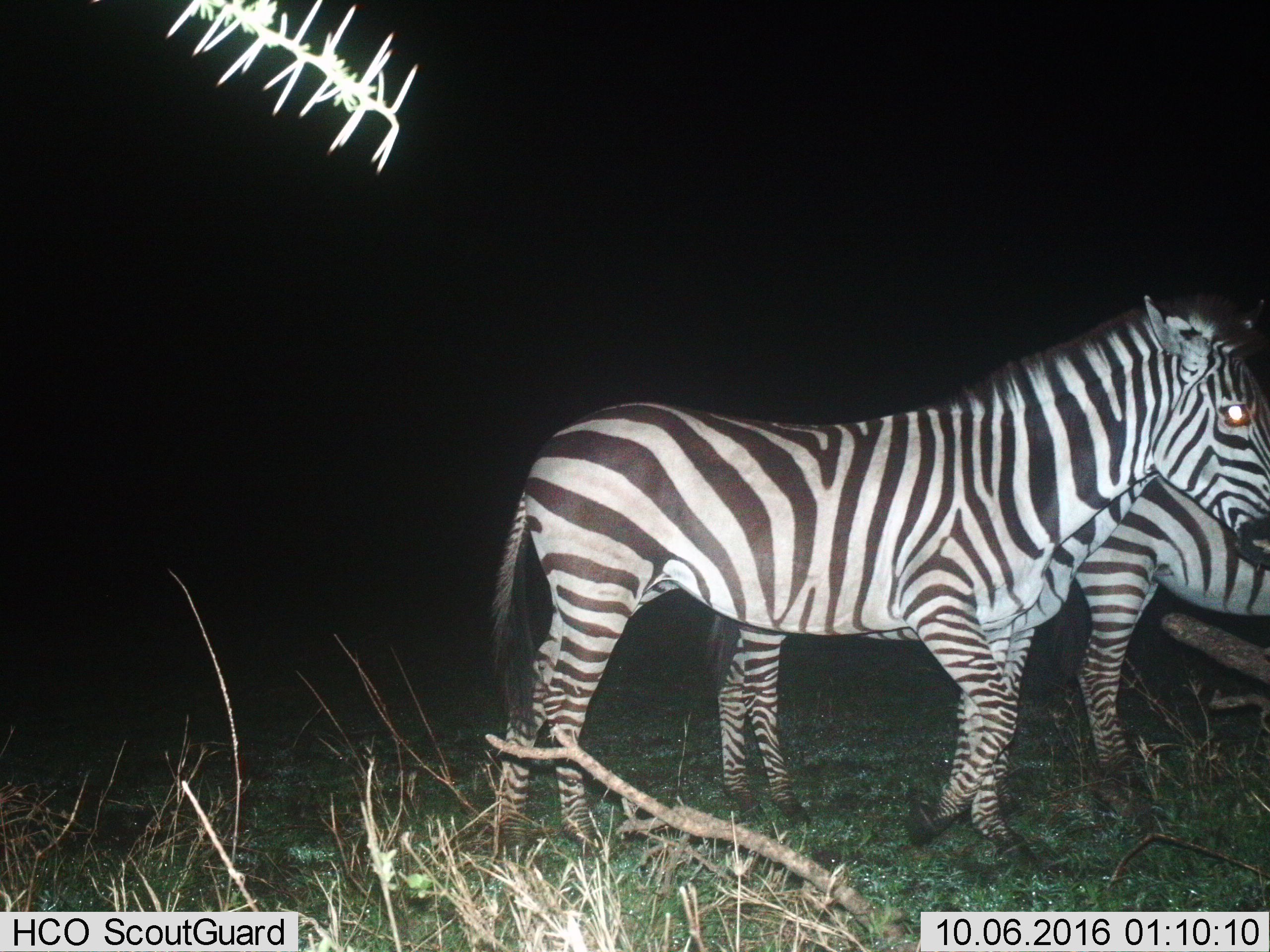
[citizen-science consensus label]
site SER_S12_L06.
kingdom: Animalia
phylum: Chordata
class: Mammalia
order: Perissodactyla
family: Equidae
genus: Equus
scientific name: Equus quagga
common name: plains zebra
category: zebraplains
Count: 3.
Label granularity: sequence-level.